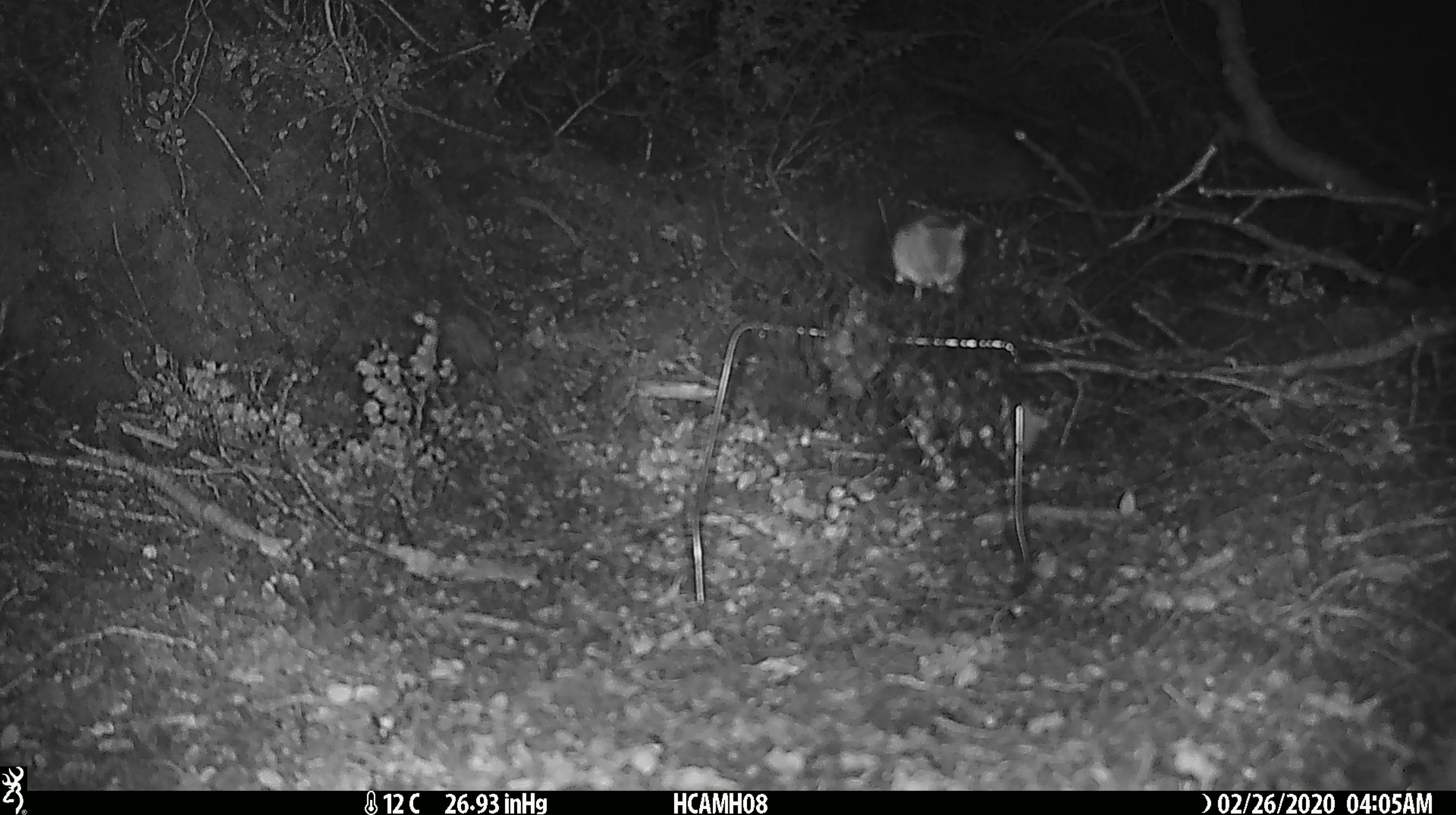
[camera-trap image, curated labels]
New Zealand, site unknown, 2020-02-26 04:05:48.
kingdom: Animalia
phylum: Chordata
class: Mammalia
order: Rodentia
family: Muridae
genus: Mus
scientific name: Mus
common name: mouse